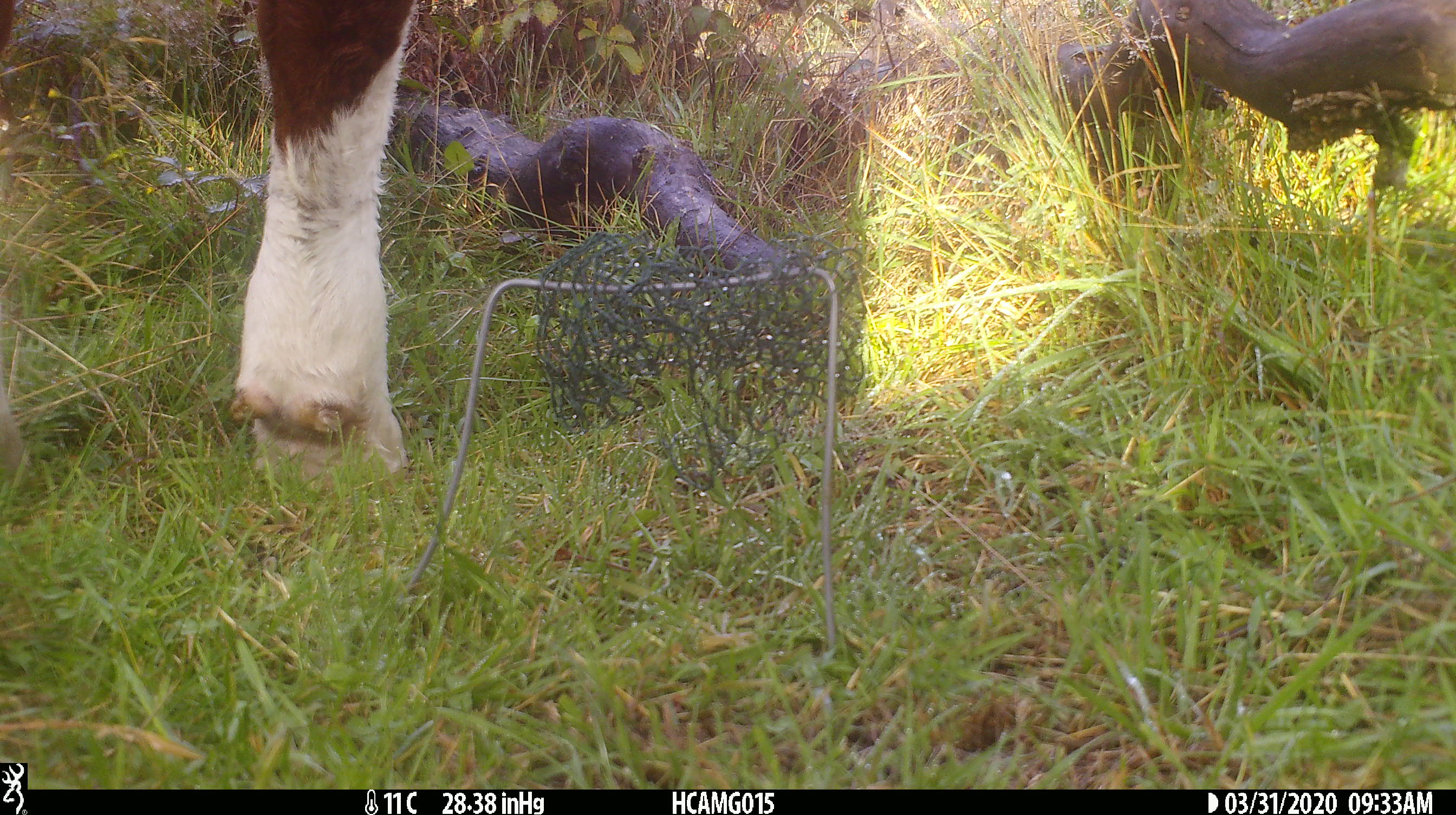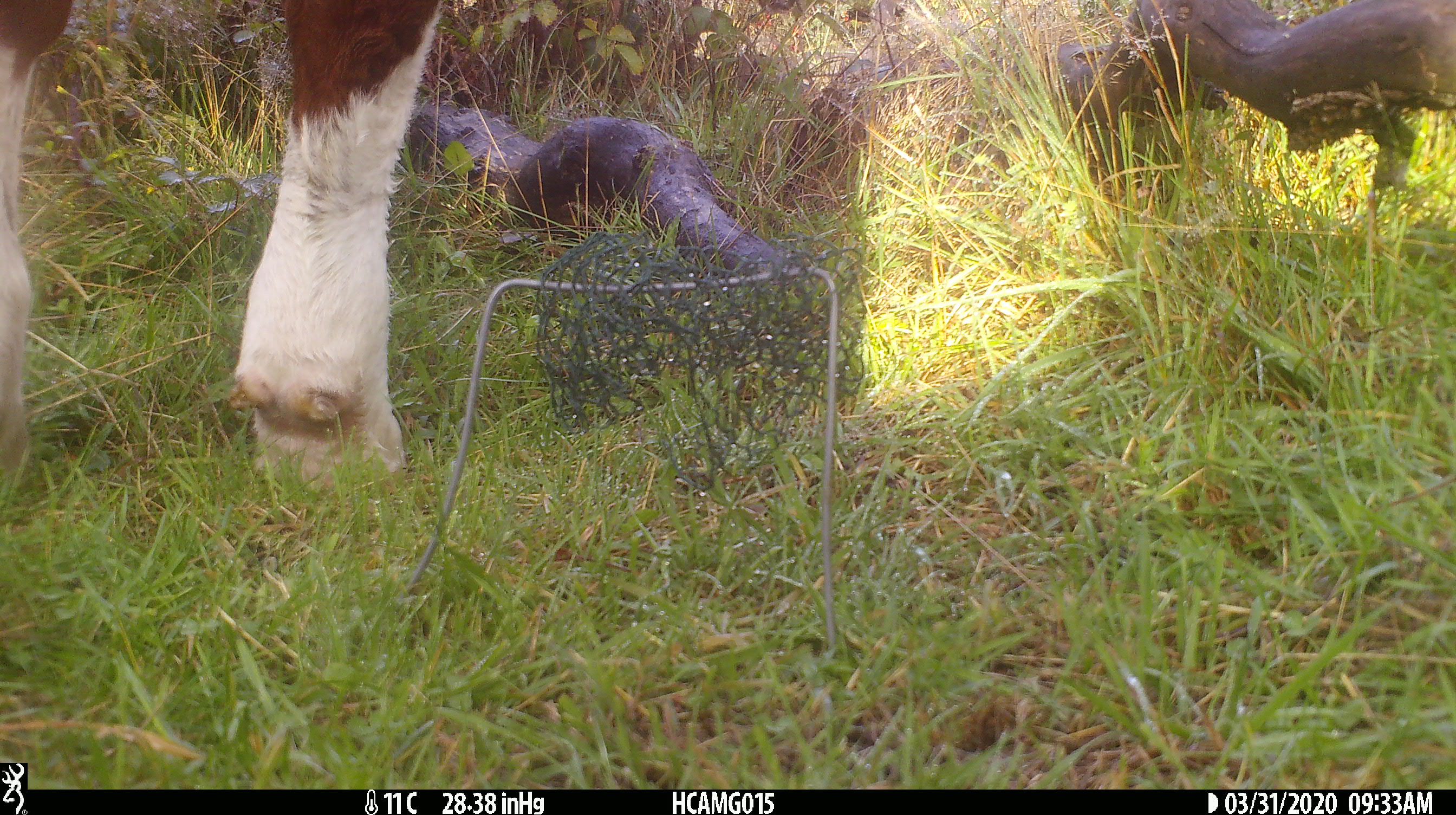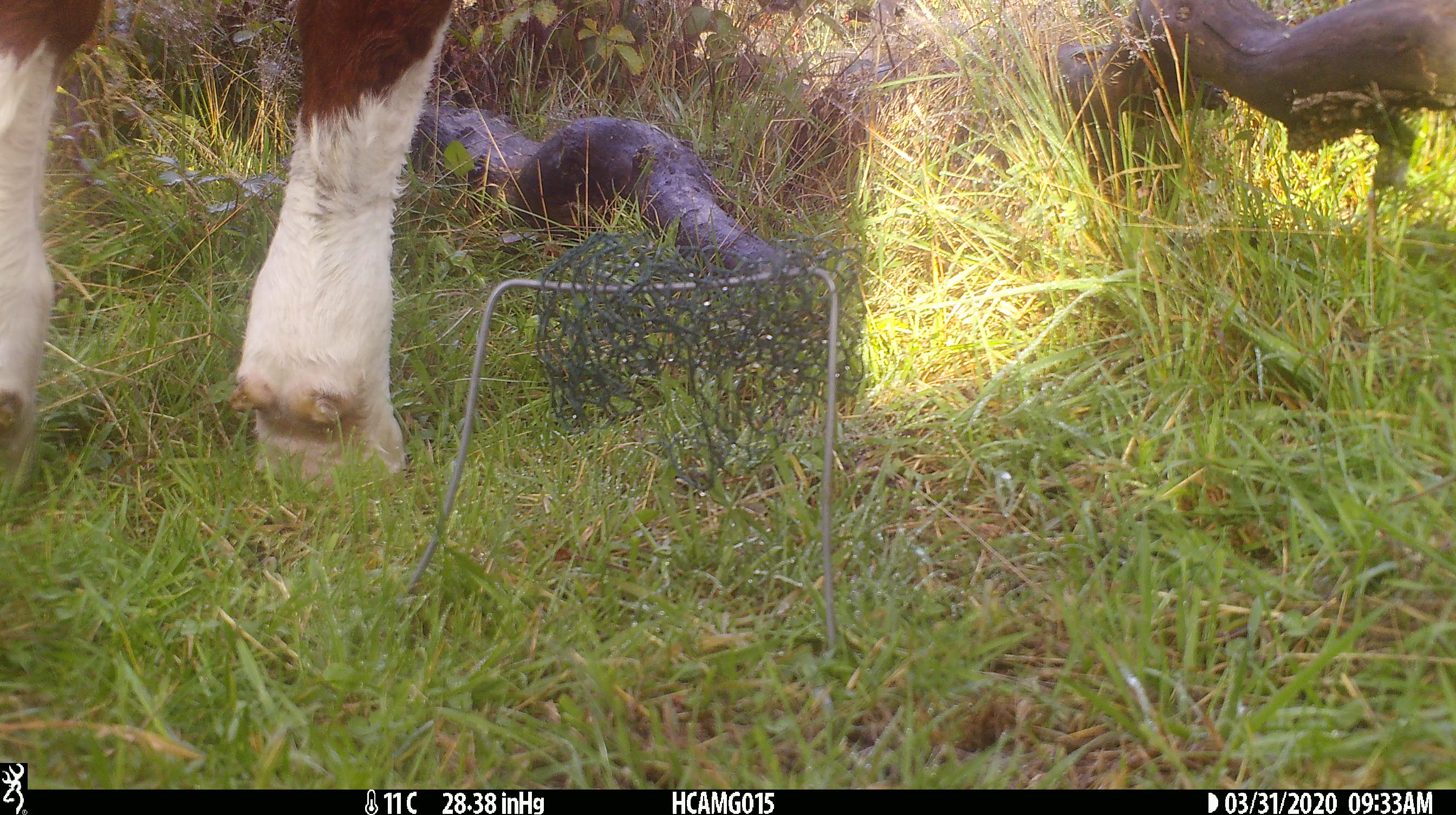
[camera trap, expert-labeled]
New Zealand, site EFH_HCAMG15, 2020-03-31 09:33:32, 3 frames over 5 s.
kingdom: Animalia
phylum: Chordata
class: Mammalia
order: Artiodactyla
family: Bovidae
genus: Bos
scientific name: Bos taurus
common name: domestic cow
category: cow